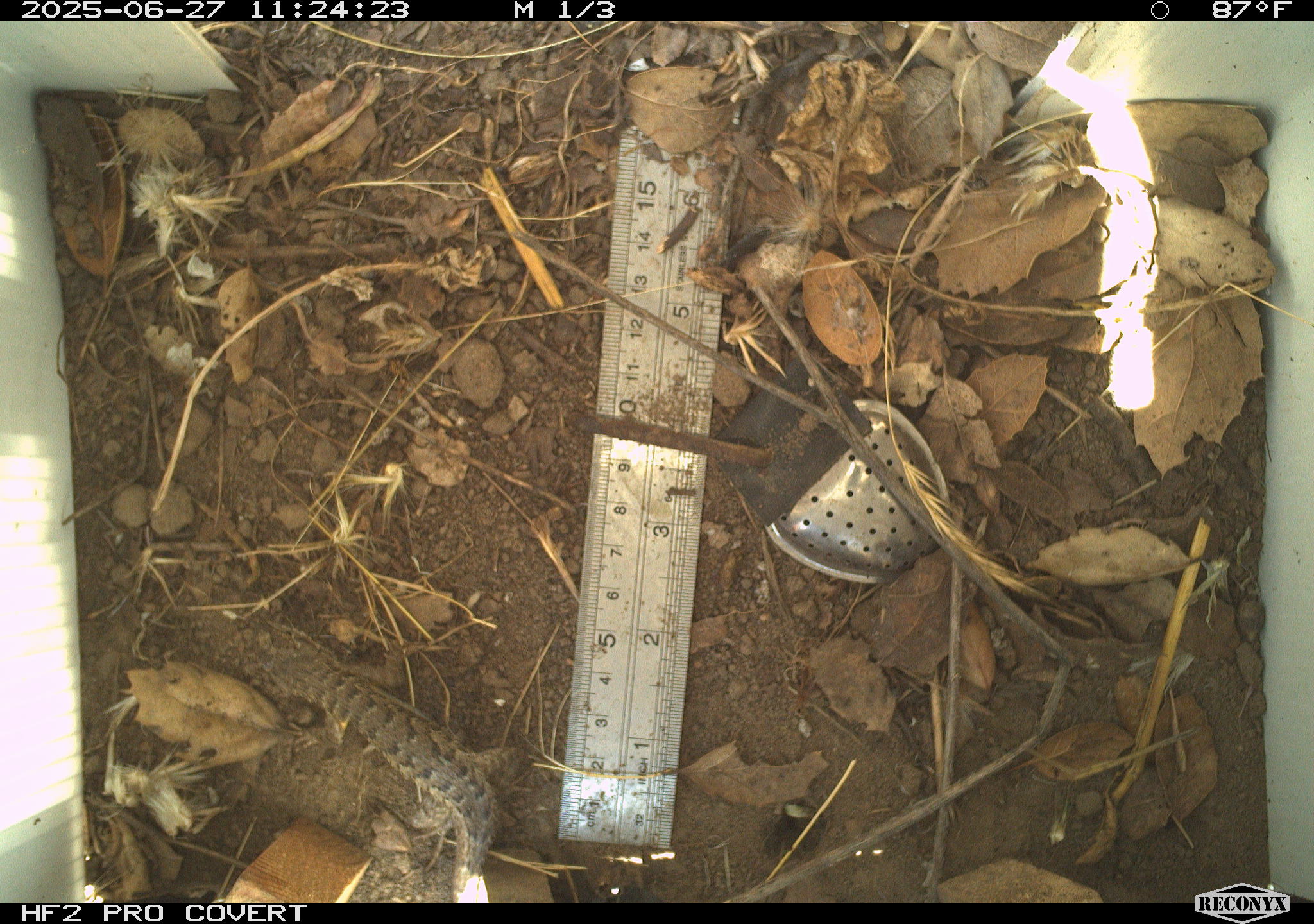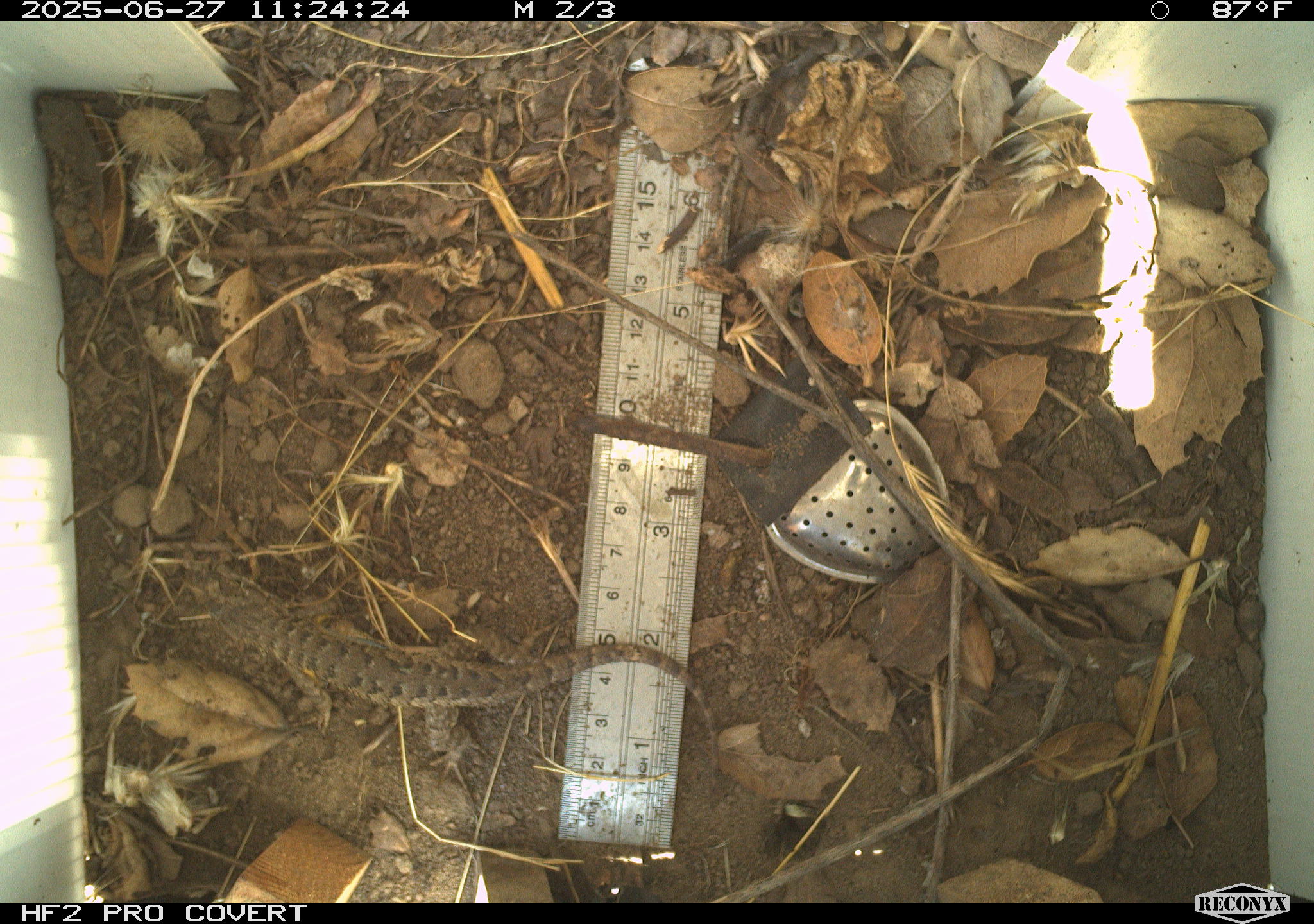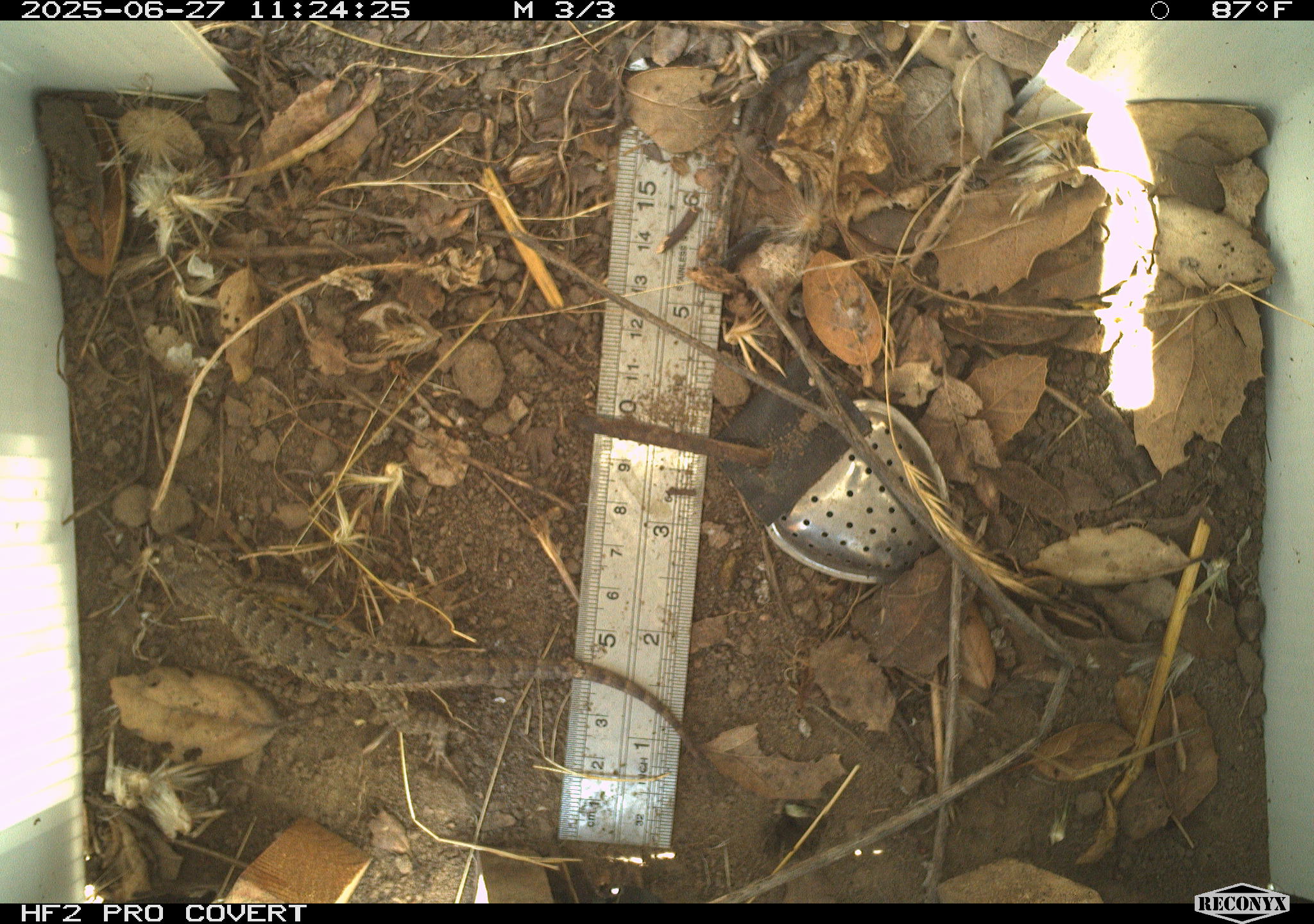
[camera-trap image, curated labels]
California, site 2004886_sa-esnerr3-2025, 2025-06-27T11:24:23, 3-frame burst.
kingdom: Animalia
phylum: Chordata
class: Reptilia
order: Squamata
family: Phrynosomatidae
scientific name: Phrynosomatidae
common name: north american spiny lizards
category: sceloporus/uta species